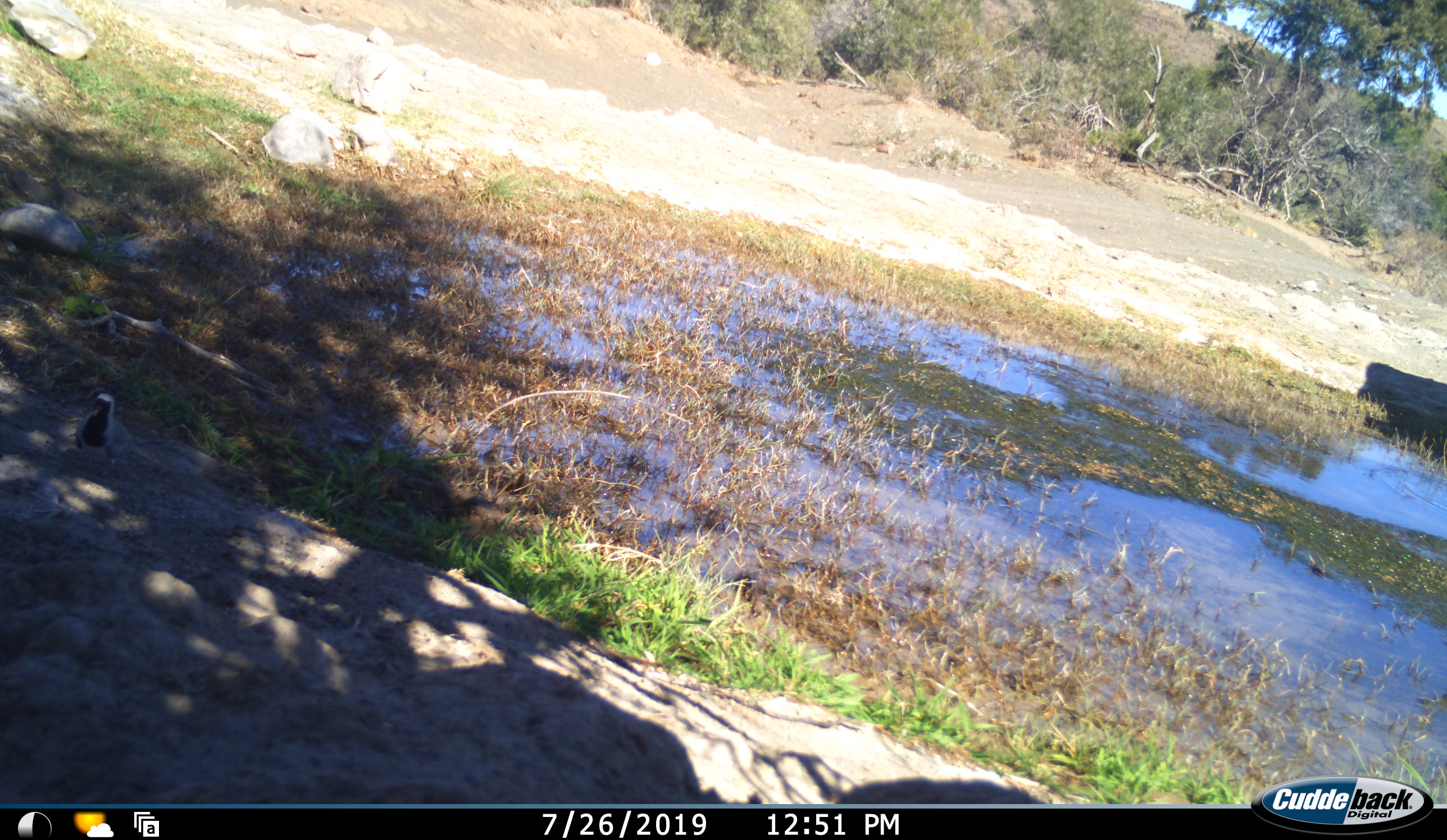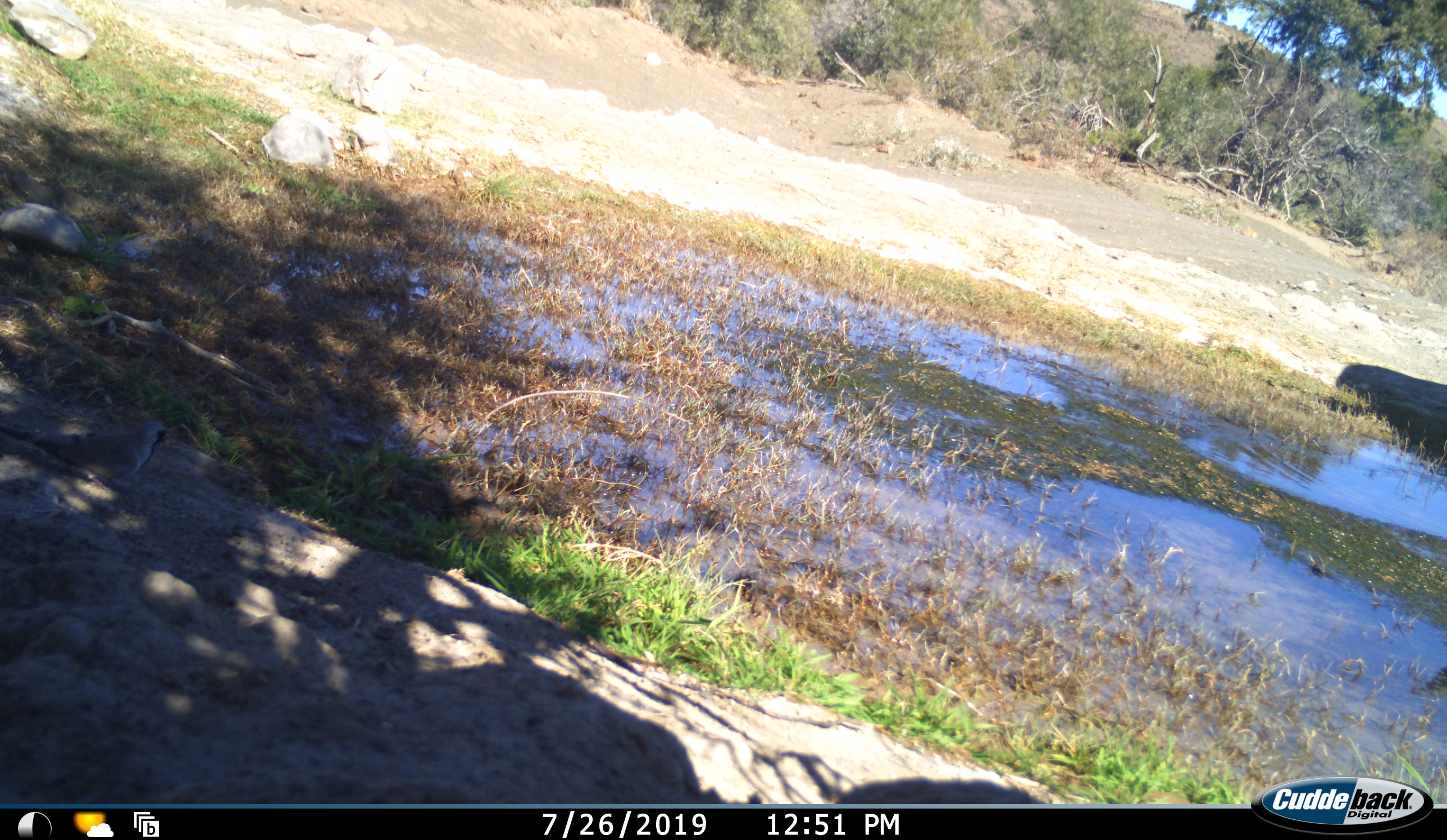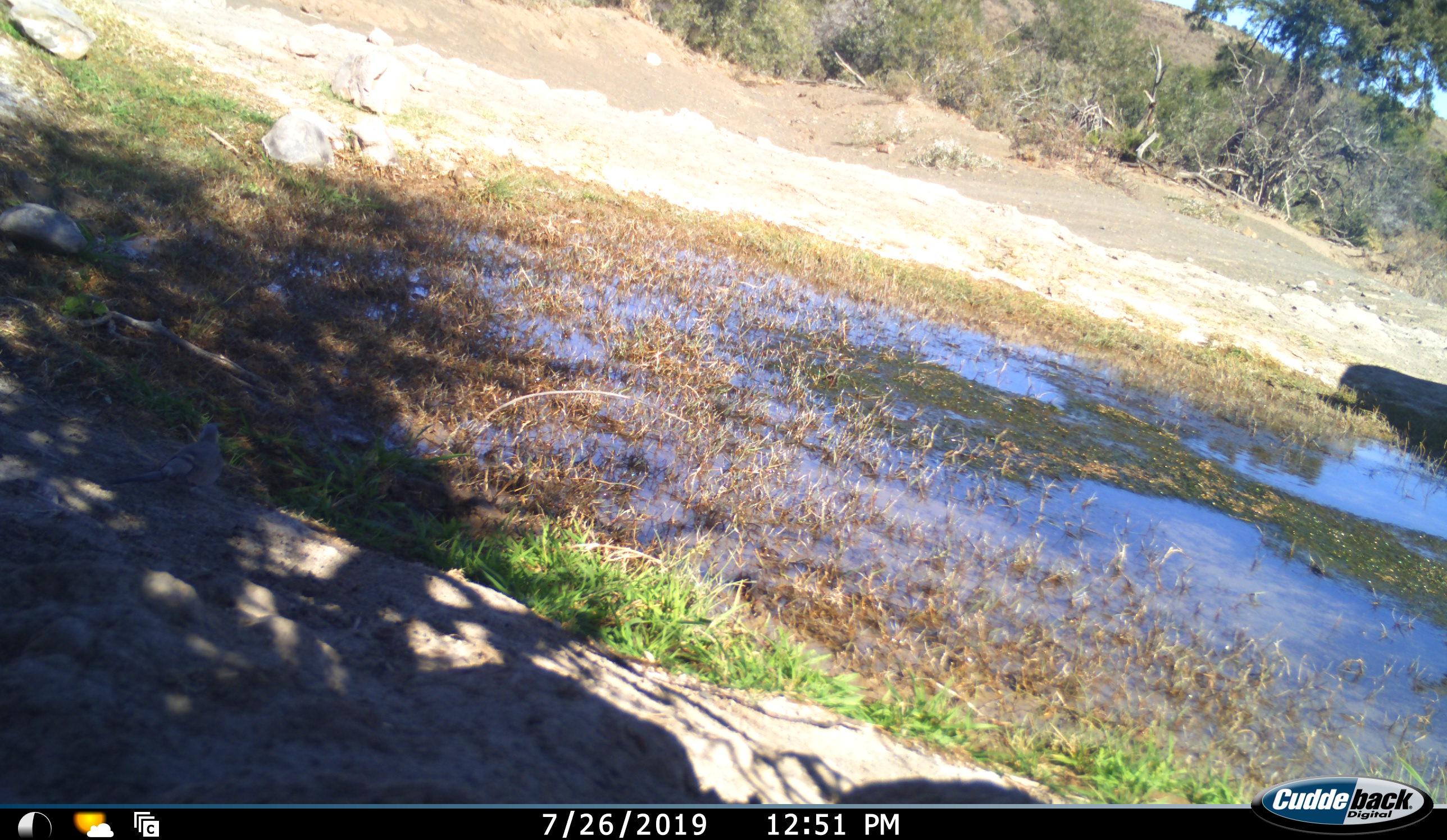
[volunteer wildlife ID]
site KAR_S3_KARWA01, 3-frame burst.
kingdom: Animalia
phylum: Chordata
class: Aves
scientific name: Aves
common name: bird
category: birdother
Birdother (bird) (Aves), count 1. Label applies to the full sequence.